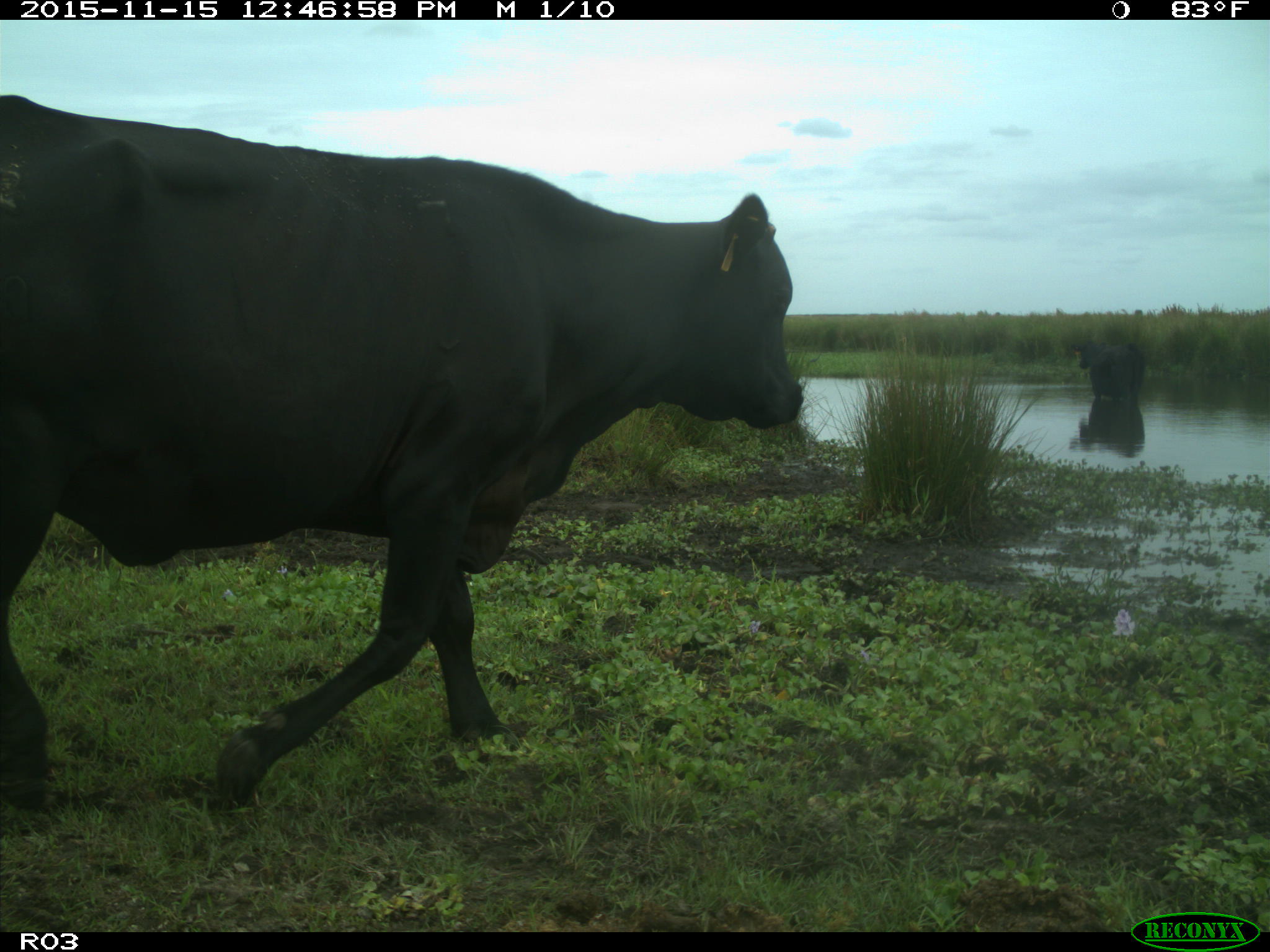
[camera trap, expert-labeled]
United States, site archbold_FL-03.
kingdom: Animalia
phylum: Chordata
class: Mammalia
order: Artiodactyla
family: Bovidae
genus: Bos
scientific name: Bos taurus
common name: domestic cow